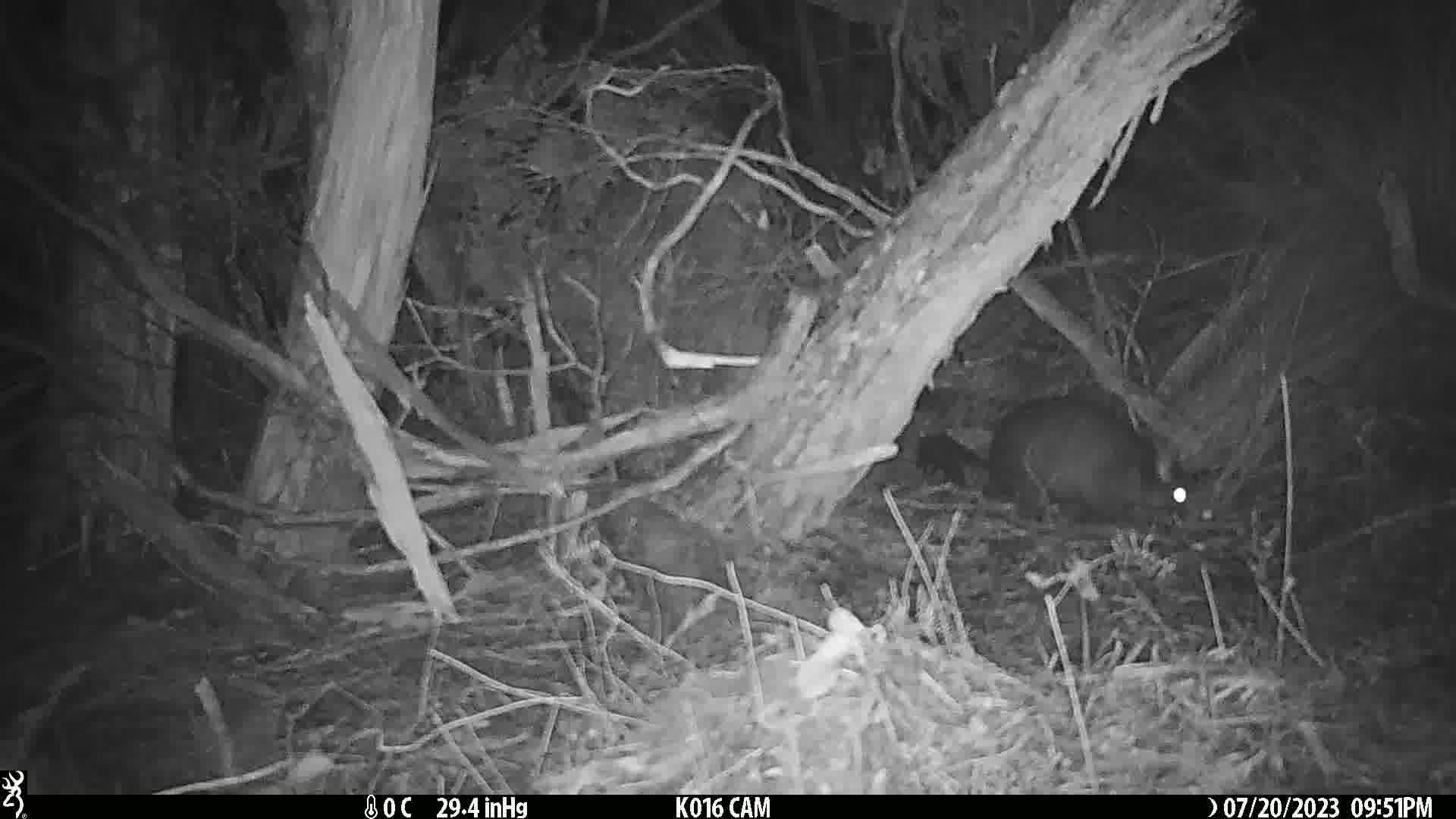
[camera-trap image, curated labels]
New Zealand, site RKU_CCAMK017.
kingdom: Animalia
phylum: Chordata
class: Mammalia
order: Diprotodontia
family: Phalangeridae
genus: Trichosurus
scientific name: Trichosurus vulpecula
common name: common brushtail possum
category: possum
Possum (common brushtail possum) (Trichosurus vulpecula).